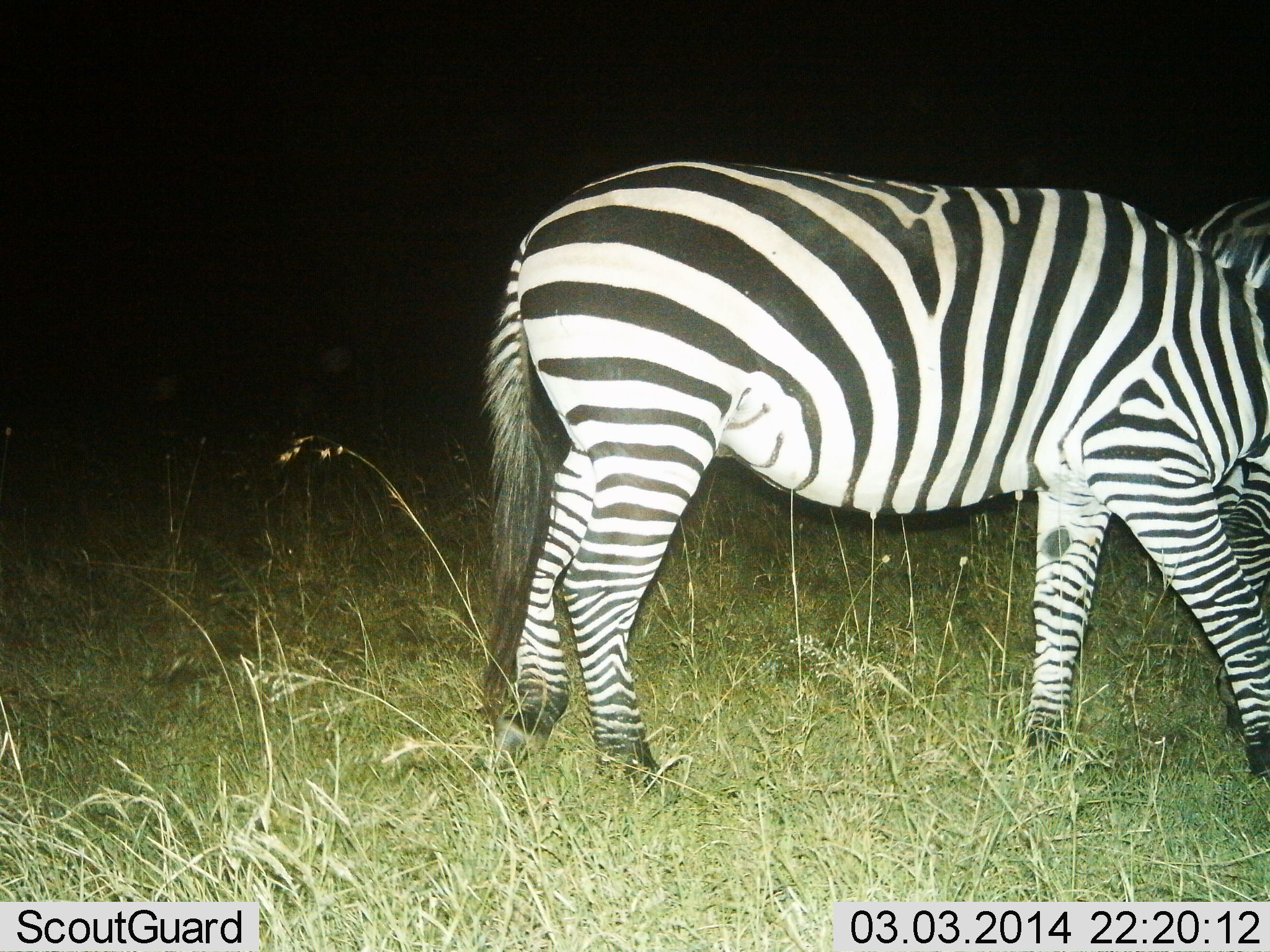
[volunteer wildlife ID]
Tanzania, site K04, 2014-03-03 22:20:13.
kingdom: Animalia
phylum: Chordata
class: Mammalia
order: Perissodactyla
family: Equidae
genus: Equus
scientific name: Equus quagga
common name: plains zebra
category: zebra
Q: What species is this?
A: Zebra (plains zebra) (Equus quagga).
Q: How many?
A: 2.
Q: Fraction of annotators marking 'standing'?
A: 50%.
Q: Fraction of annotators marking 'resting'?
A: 0%.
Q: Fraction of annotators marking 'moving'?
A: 40%.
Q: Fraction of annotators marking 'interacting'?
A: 0%.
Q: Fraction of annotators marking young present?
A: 0%.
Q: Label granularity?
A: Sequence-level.